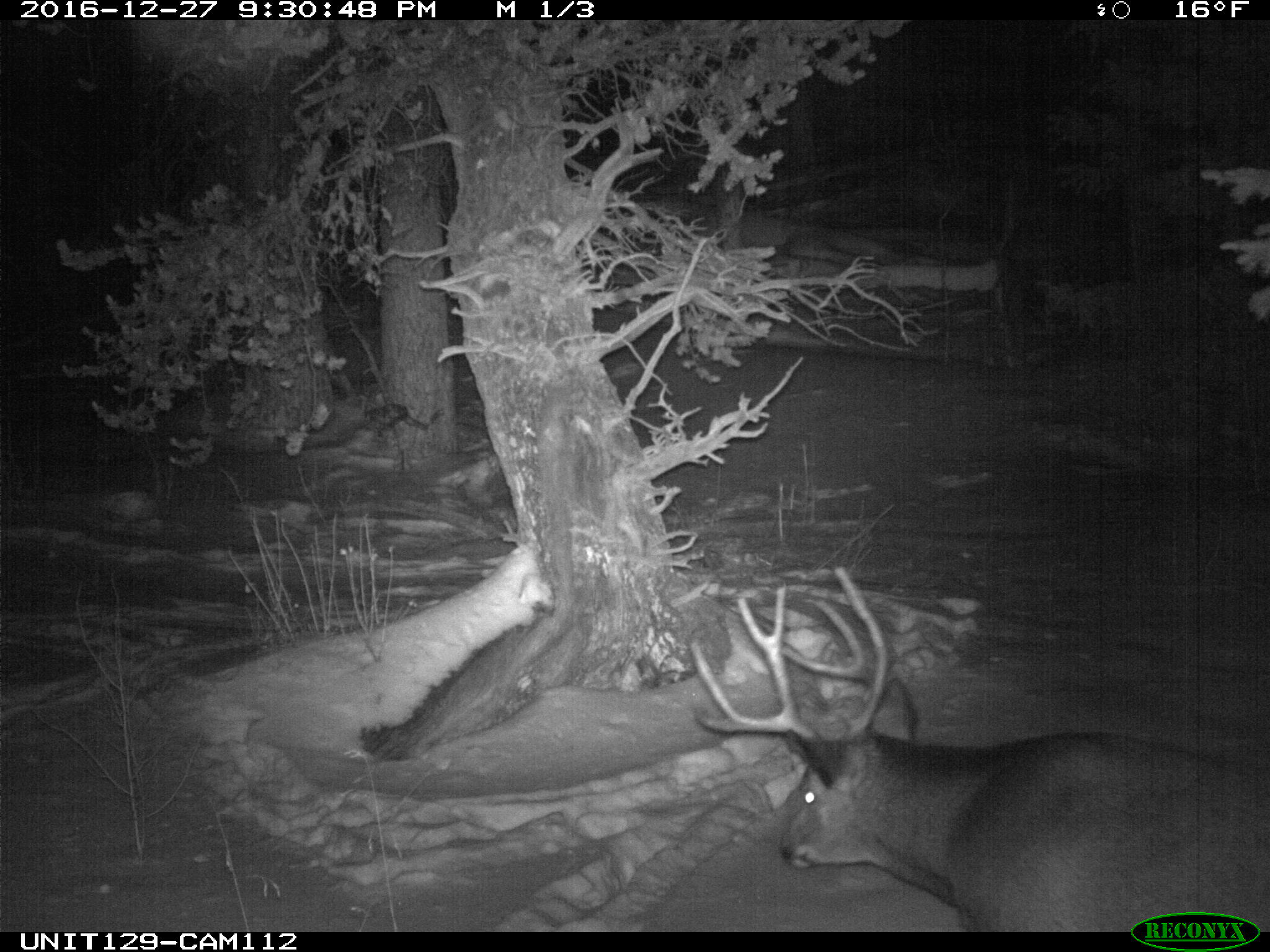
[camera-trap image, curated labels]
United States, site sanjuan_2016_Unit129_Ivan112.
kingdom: Animalia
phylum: Chordata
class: Mammalia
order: Artiodactyla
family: Cervidae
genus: Odocoileus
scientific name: Odocoileus hemionus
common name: mule deer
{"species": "Odocoileus hemionus (mule deer)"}